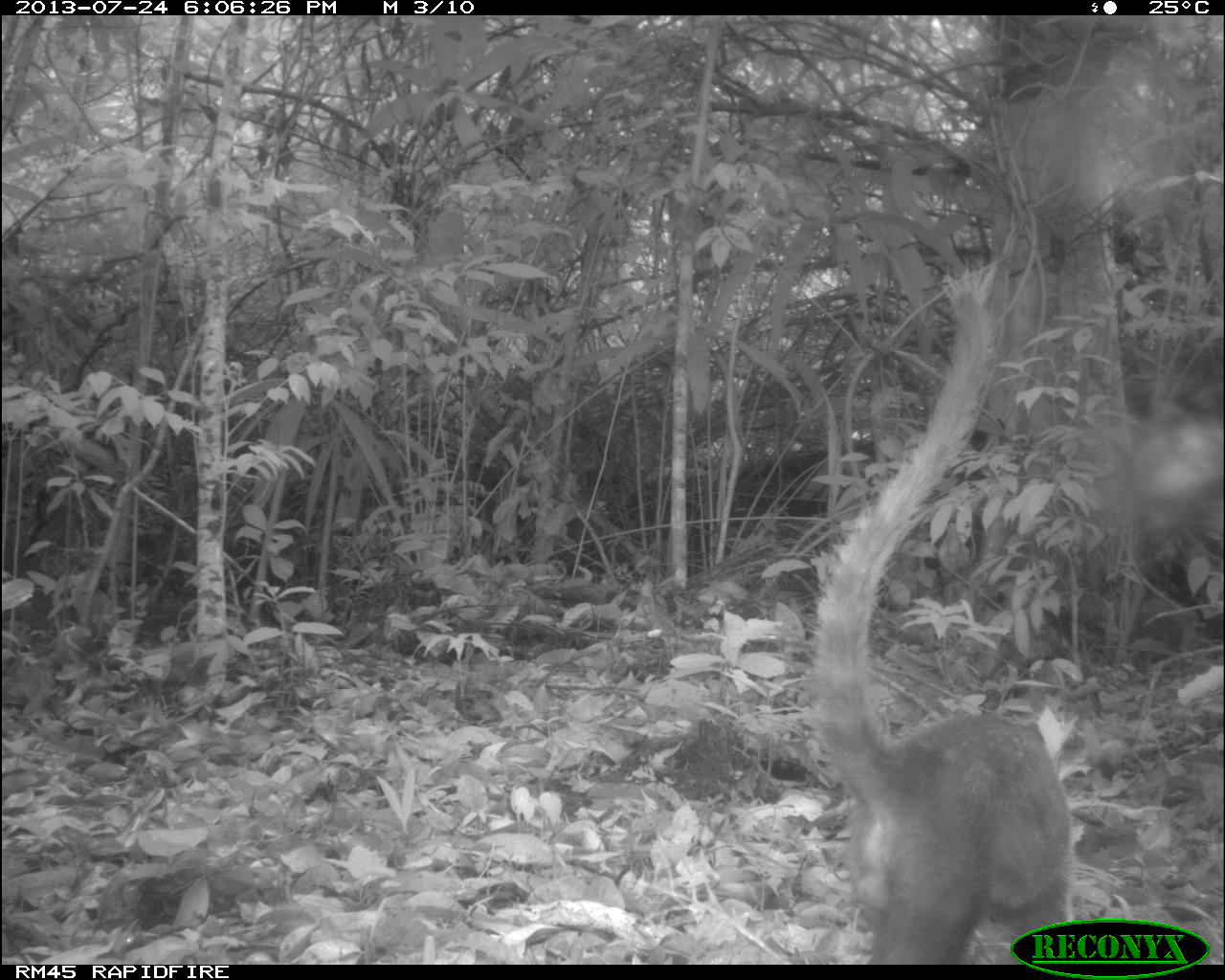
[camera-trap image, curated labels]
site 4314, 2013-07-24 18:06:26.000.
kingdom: Animalia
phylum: Chordata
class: Mammalia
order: Carnivora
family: Procyonidae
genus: Nasua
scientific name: Nasua narica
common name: white-nosed coati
Nasua narica (white-nosed coati), count 1, sex male.